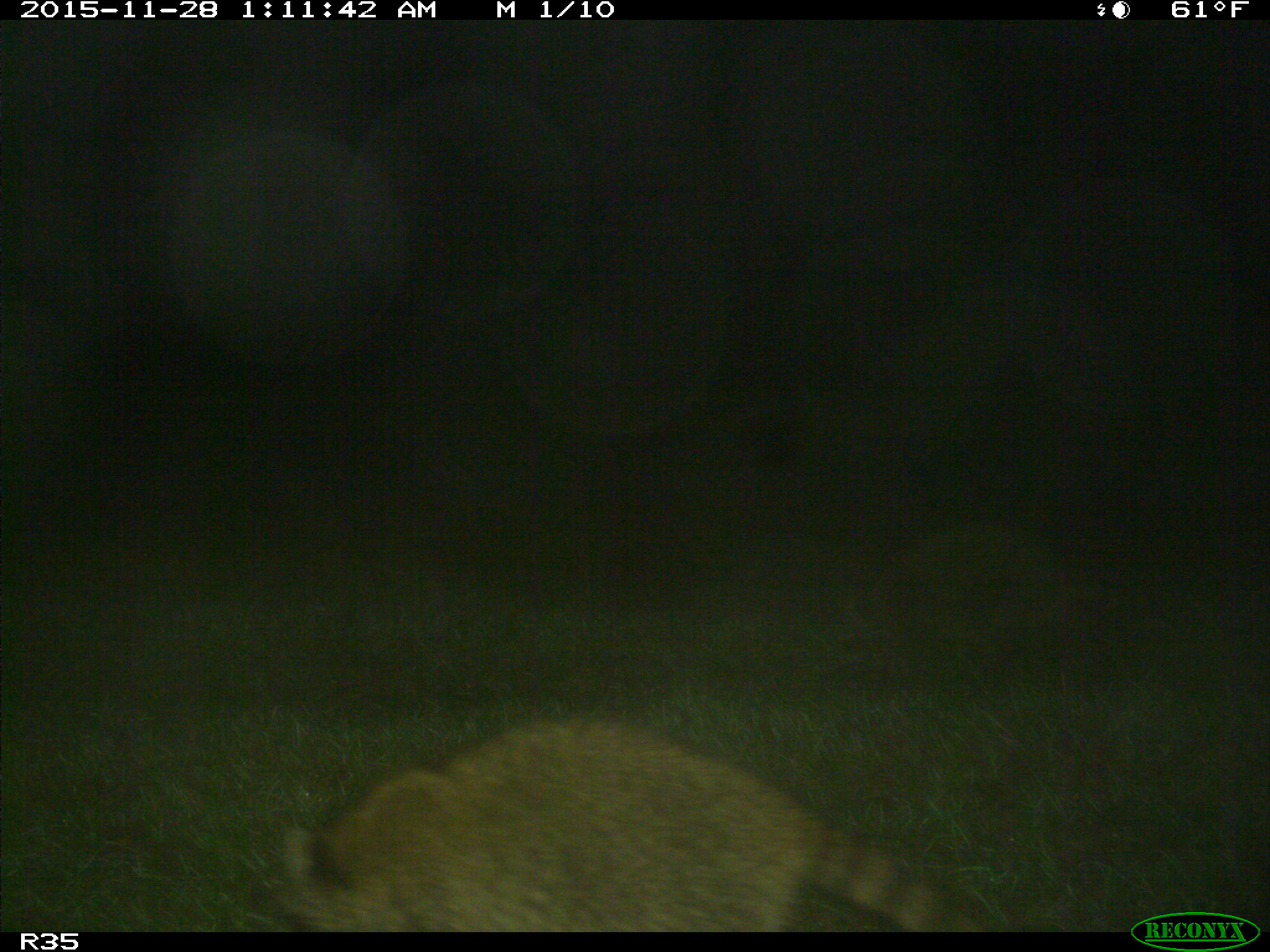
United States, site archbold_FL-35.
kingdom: Animalia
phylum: Chordata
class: Mammalia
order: Carnivora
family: Procyonidae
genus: Procyon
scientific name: Procyon lotor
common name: common raccoon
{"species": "Procyon lotor (common raccoon)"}